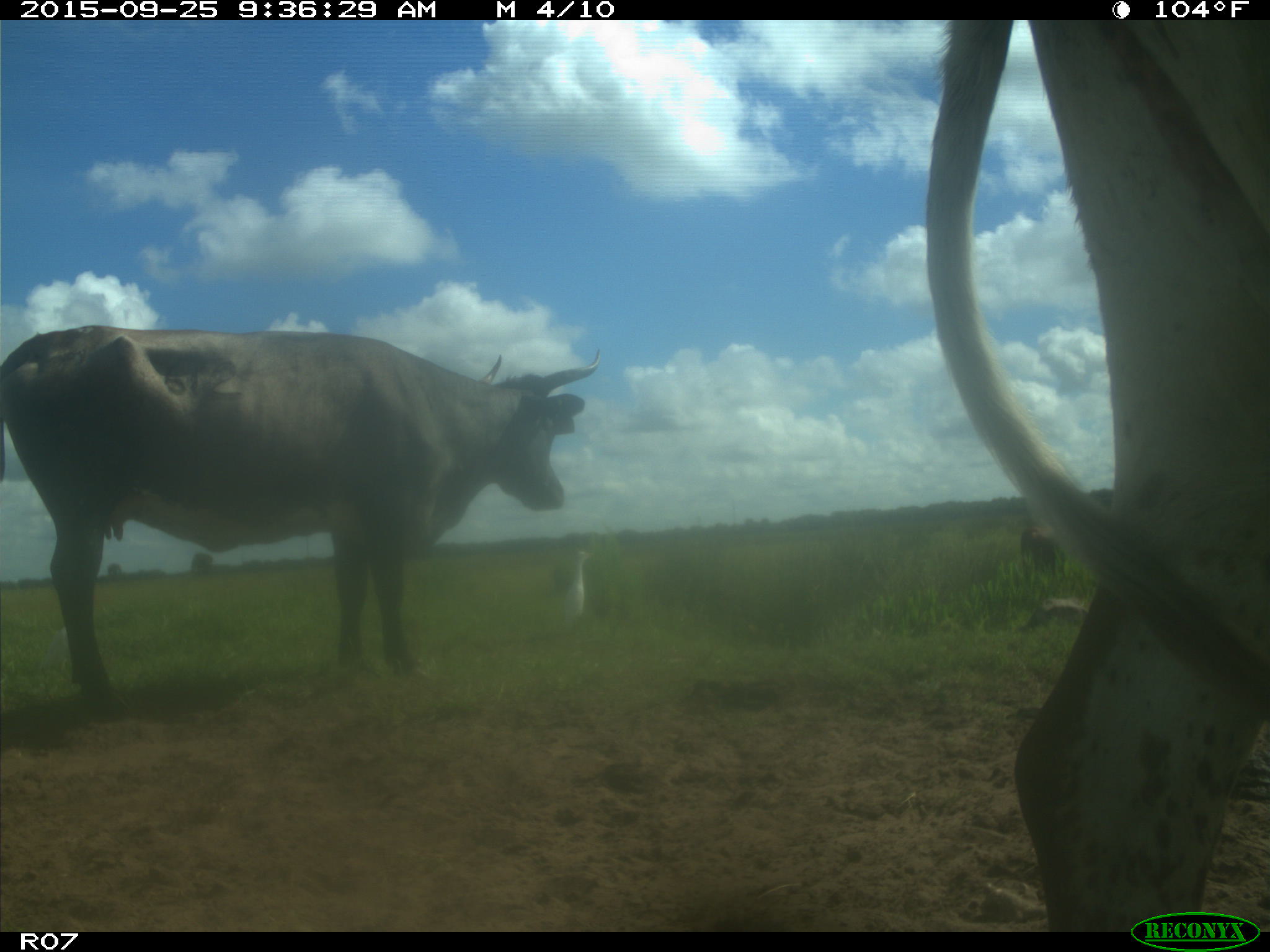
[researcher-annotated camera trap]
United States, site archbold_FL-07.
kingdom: Animalia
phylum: Chordata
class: Mammalia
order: Artiodactyla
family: Bovidae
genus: Bos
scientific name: Bos taurus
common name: domestic cow